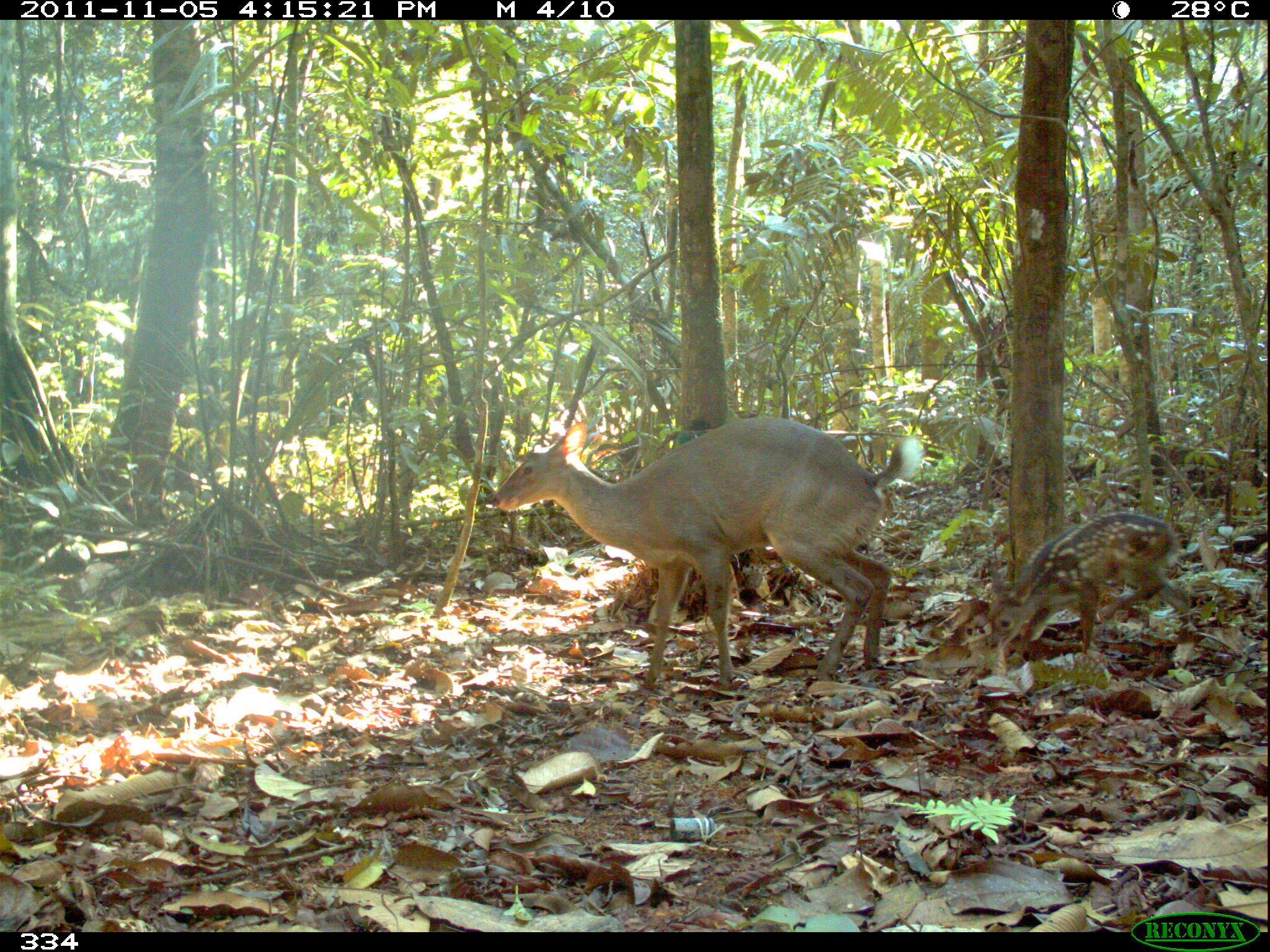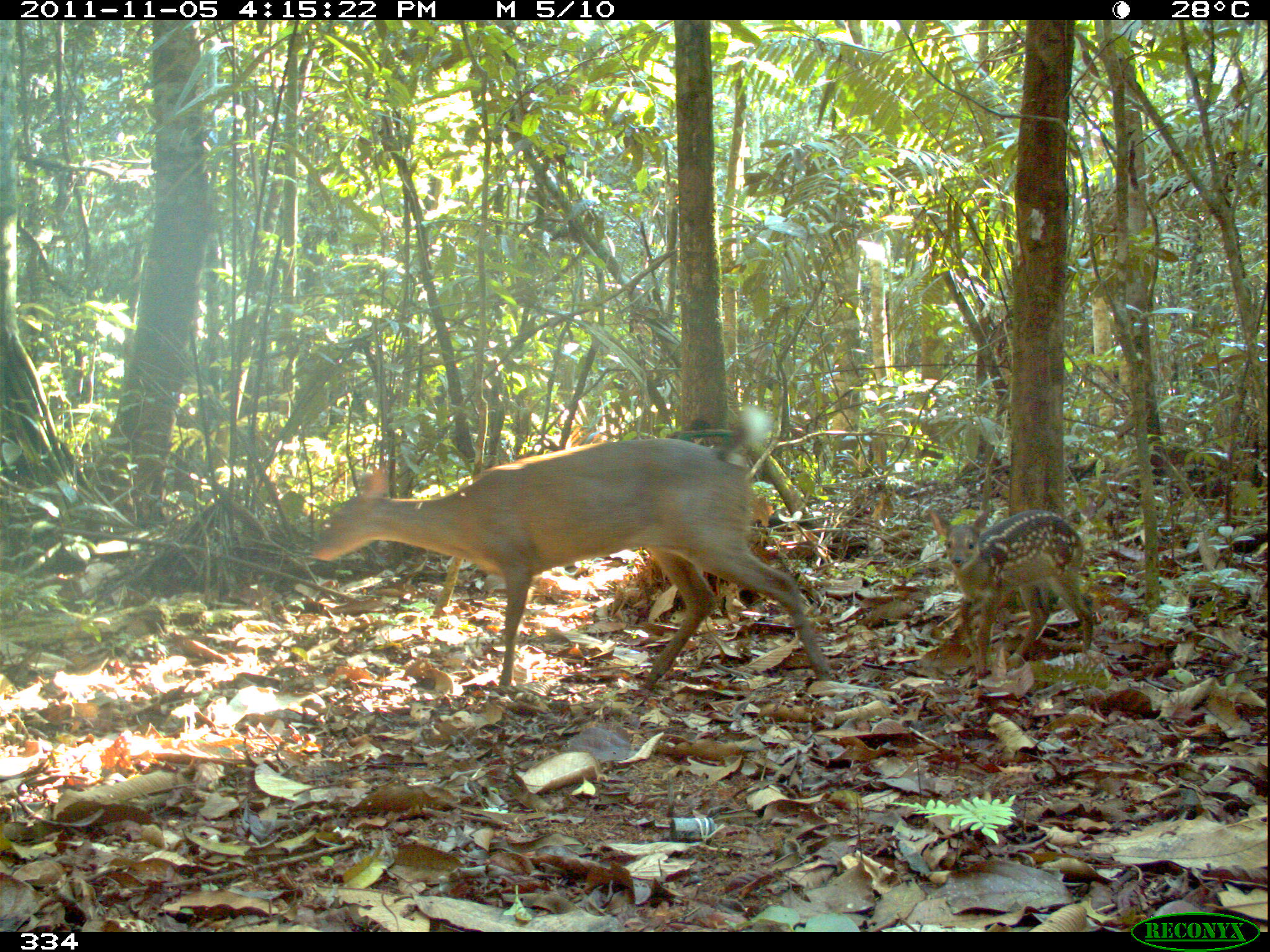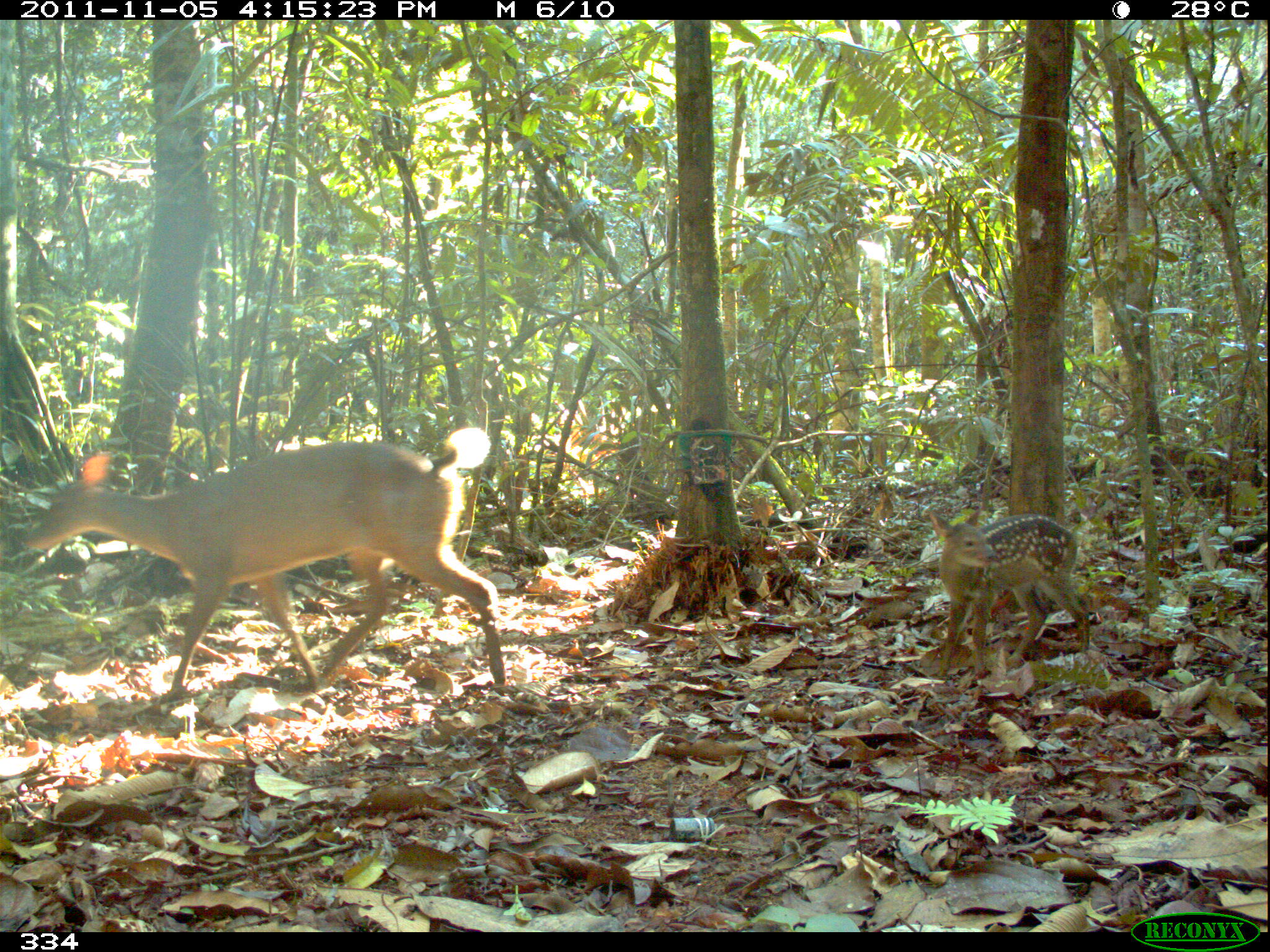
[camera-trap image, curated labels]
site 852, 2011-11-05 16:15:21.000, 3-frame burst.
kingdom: Animalia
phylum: Chordata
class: Mammalia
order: Artiodactyla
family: Cervidae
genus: Mazama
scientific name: Mazama americana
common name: red brocket